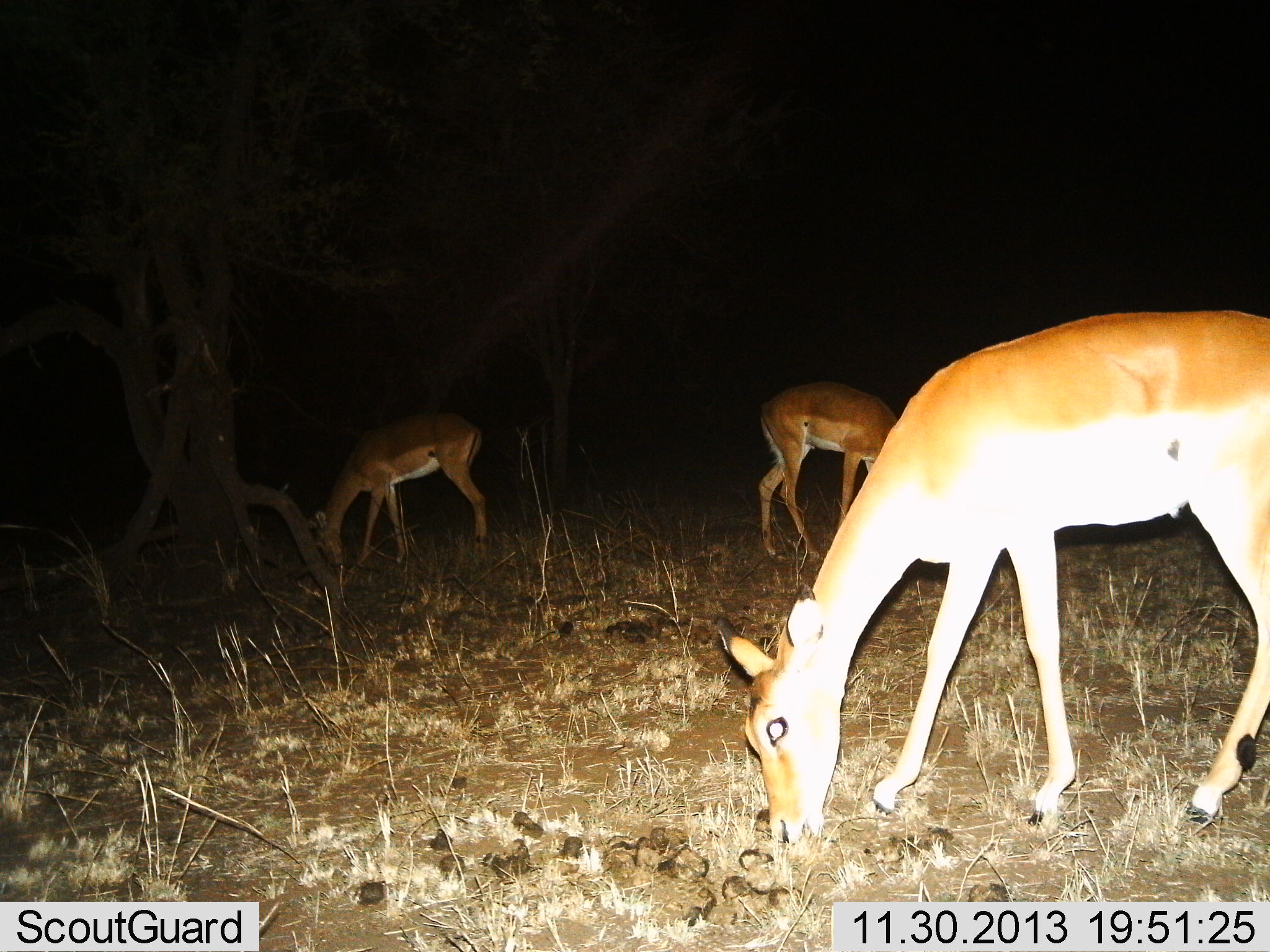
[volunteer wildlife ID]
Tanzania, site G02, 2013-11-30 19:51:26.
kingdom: Animalia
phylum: Chordata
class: Mammalia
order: Artiodactyla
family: Bovidae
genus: Aepyceros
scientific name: Aepyceros melampus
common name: impala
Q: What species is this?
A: Impala (Aepyceros melampus).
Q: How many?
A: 3.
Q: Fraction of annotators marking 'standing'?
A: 10%.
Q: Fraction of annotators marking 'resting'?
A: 0%.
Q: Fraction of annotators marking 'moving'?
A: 0%.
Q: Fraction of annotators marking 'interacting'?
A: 0%.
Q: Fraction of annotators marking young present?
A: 0%.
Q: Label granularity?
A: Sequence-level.